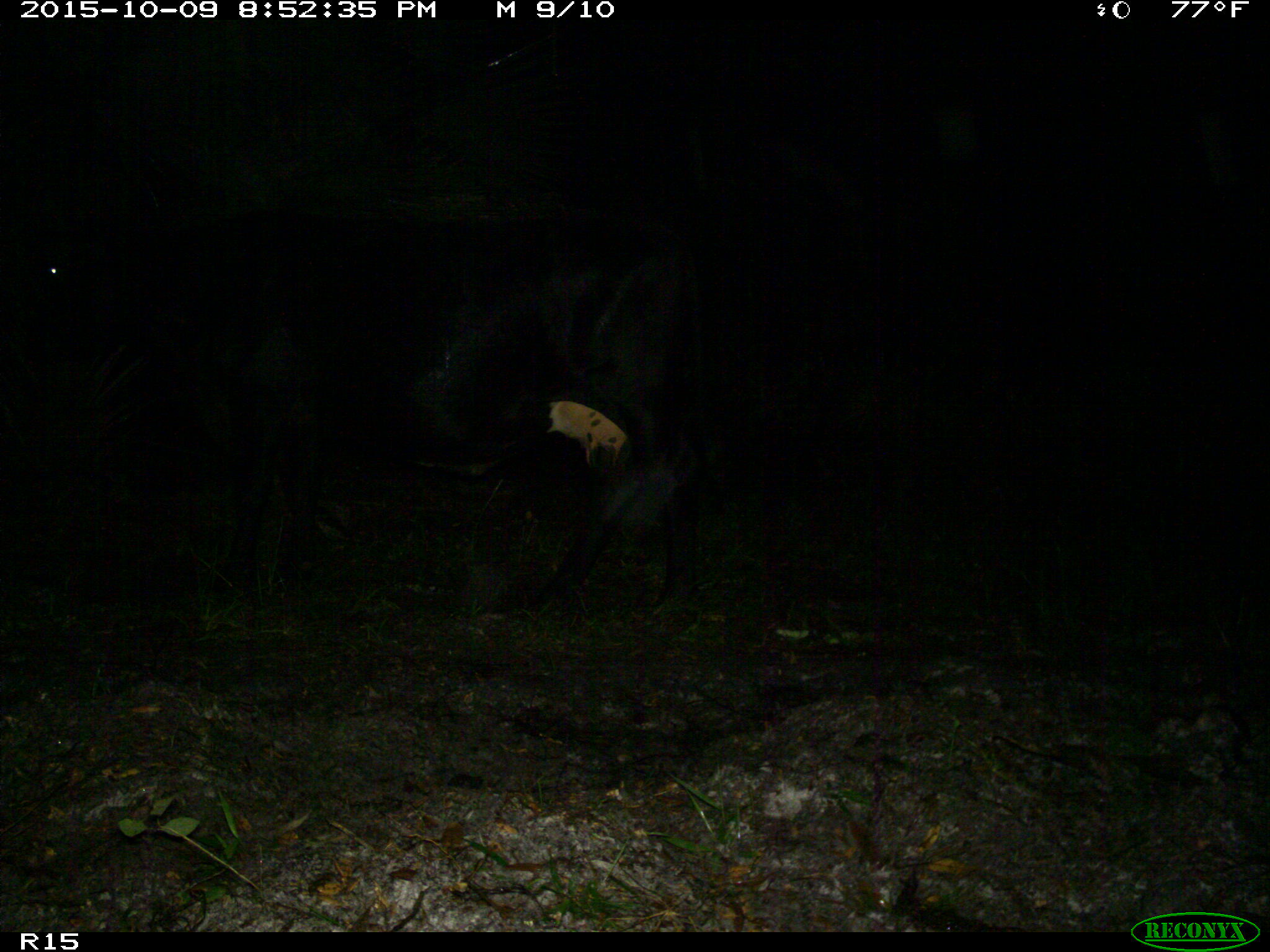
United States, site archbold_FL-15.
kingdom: Animalia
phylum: Chordata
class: Mammalia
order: Artiodactyla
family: Bovidae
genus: Bos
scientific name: Bos taurus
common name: domestic cow